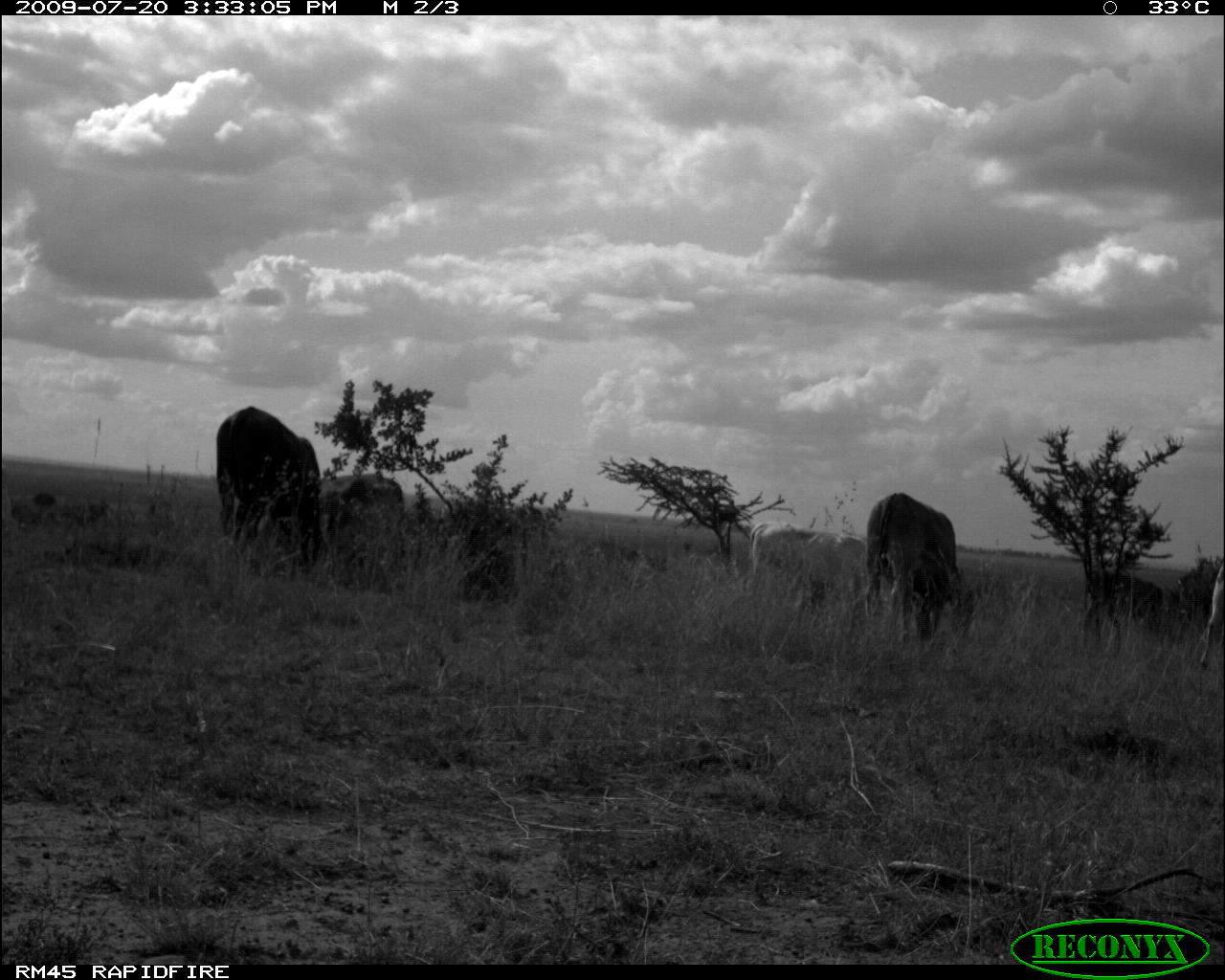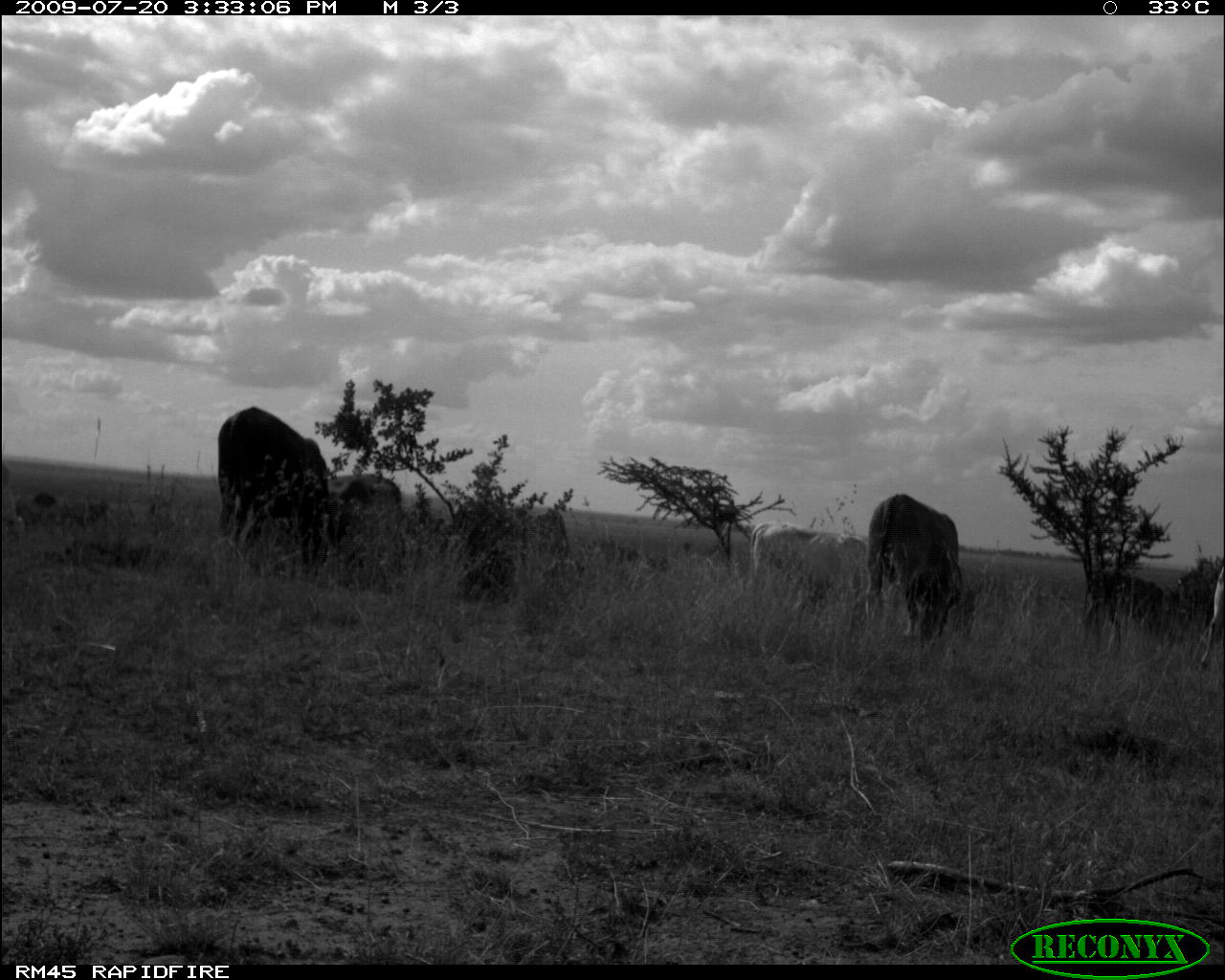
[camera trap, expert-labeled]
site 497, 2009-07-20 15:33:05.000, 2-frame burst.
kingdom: Animalia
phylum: Chordata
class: Mammalia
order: Artiodactyla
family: Bovidae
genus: Tragelaphus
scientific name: Tragelaphus oryx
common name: eland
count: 7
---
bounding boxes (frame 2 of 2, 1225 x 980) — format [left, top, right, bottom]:
tragelaphus oryx: [216, 405, 337, 566]; [868, 492, 962, 640]; [749, 521, 868, 613]; [329, 472, 409, 586]; [1082, 571, 1164, 650]; [1201, 564, 1225, 668]